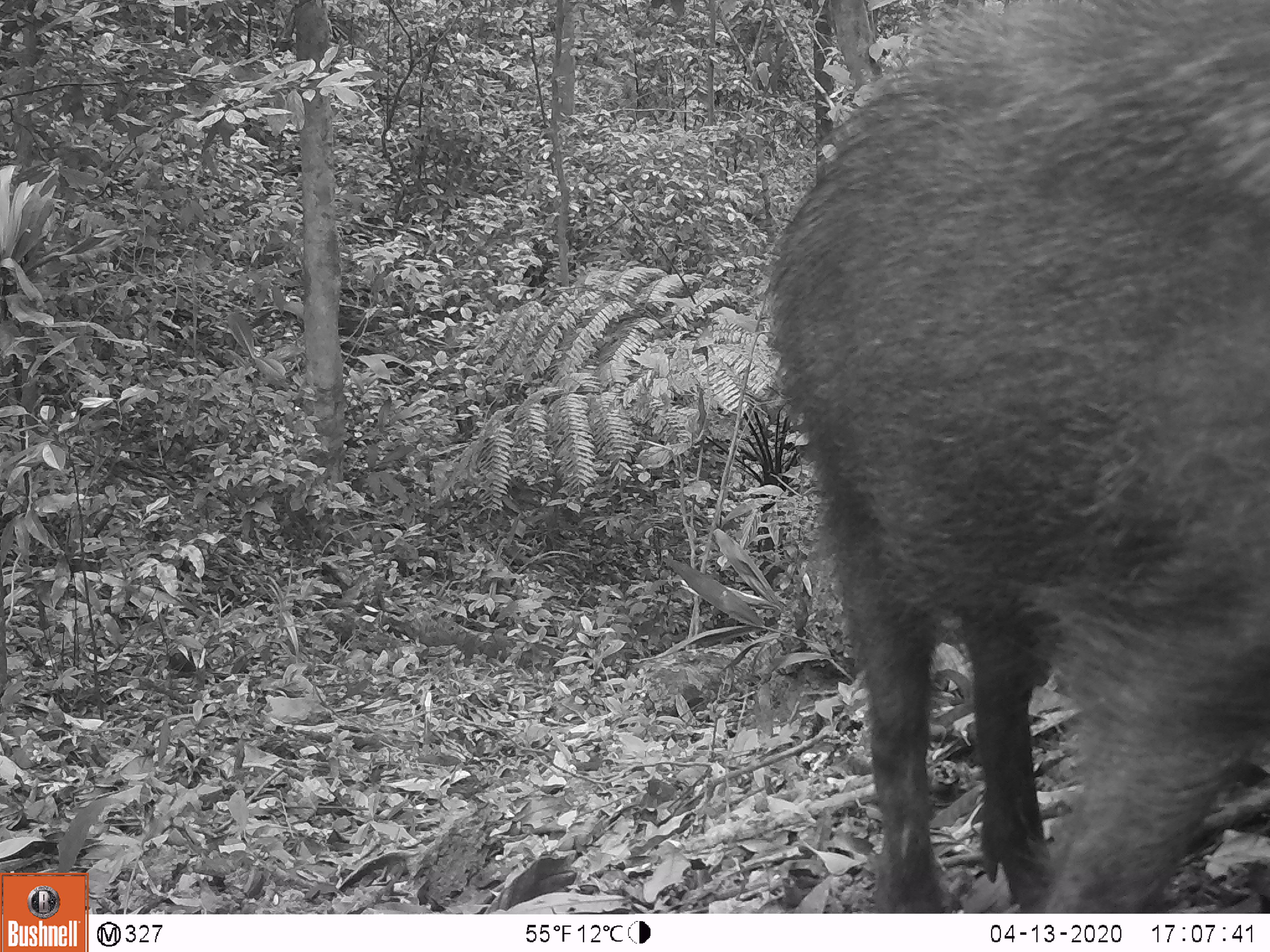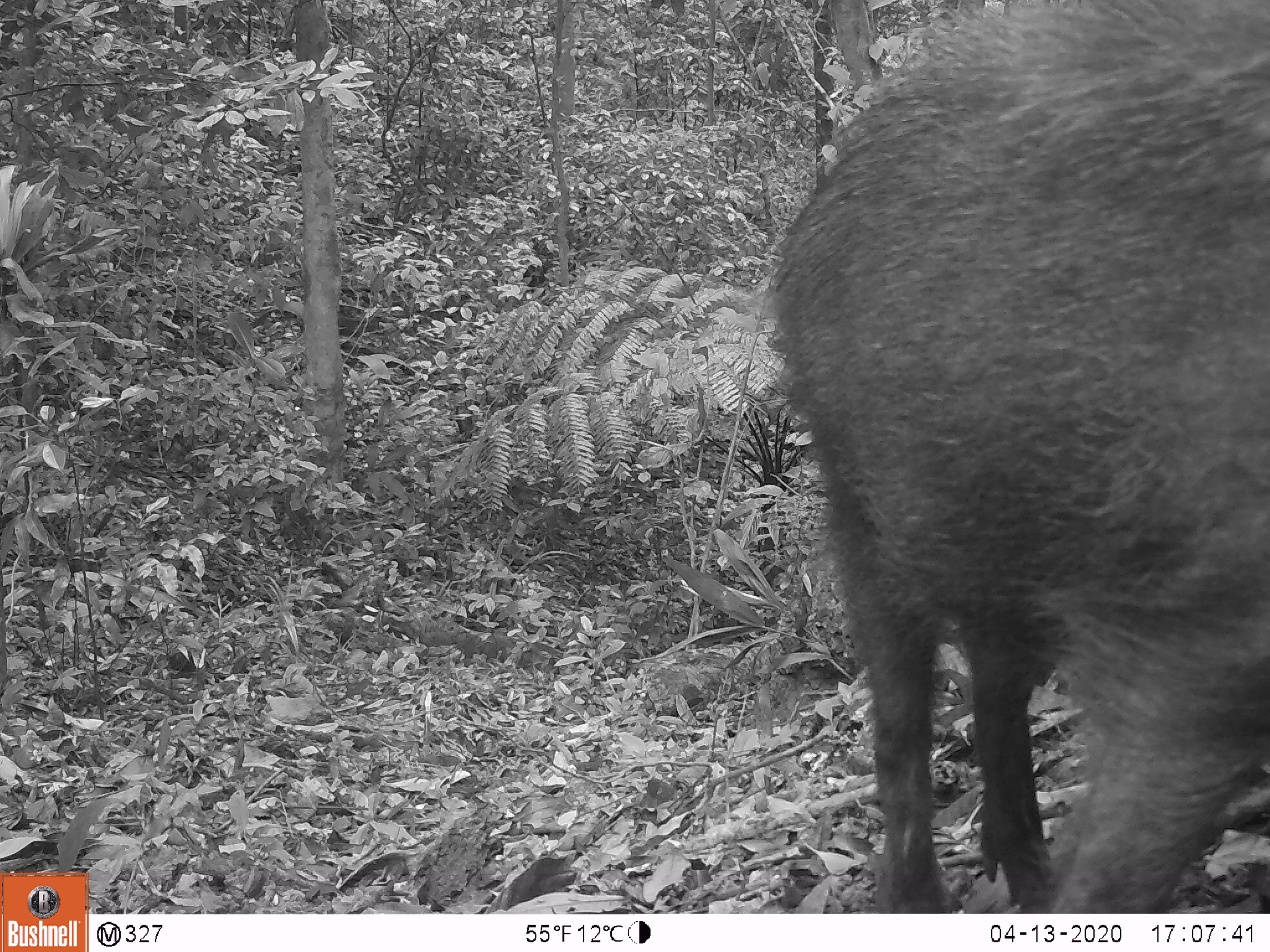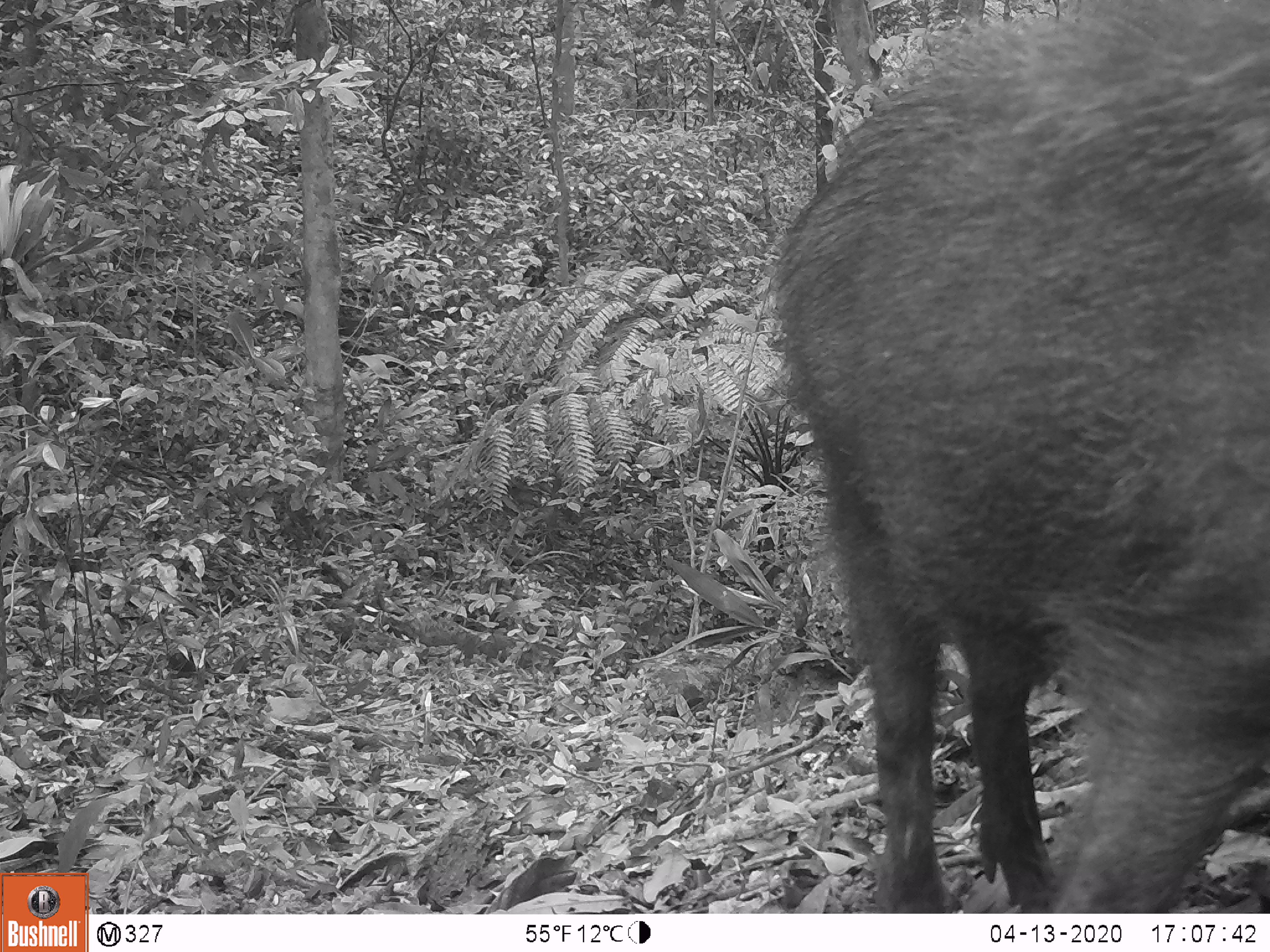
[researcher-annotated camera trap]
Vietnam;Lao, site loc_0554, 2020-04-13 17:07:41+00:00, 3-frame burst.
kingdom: Animalia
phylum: Chordata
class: Mammalia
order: Artiodactyla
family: Suidae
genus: Sus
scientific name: Sus scrofa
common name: eurasian wild pig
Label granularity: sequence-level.